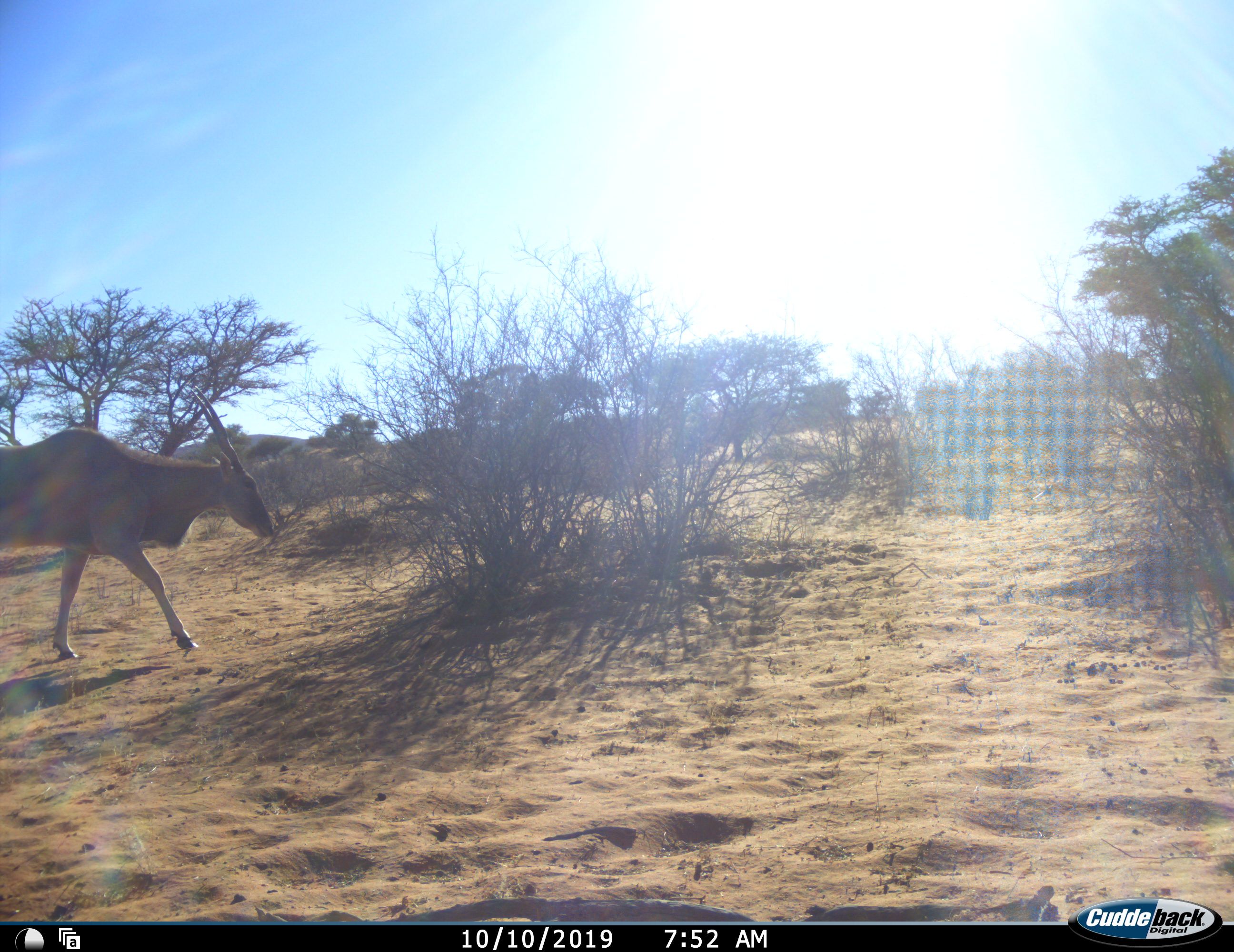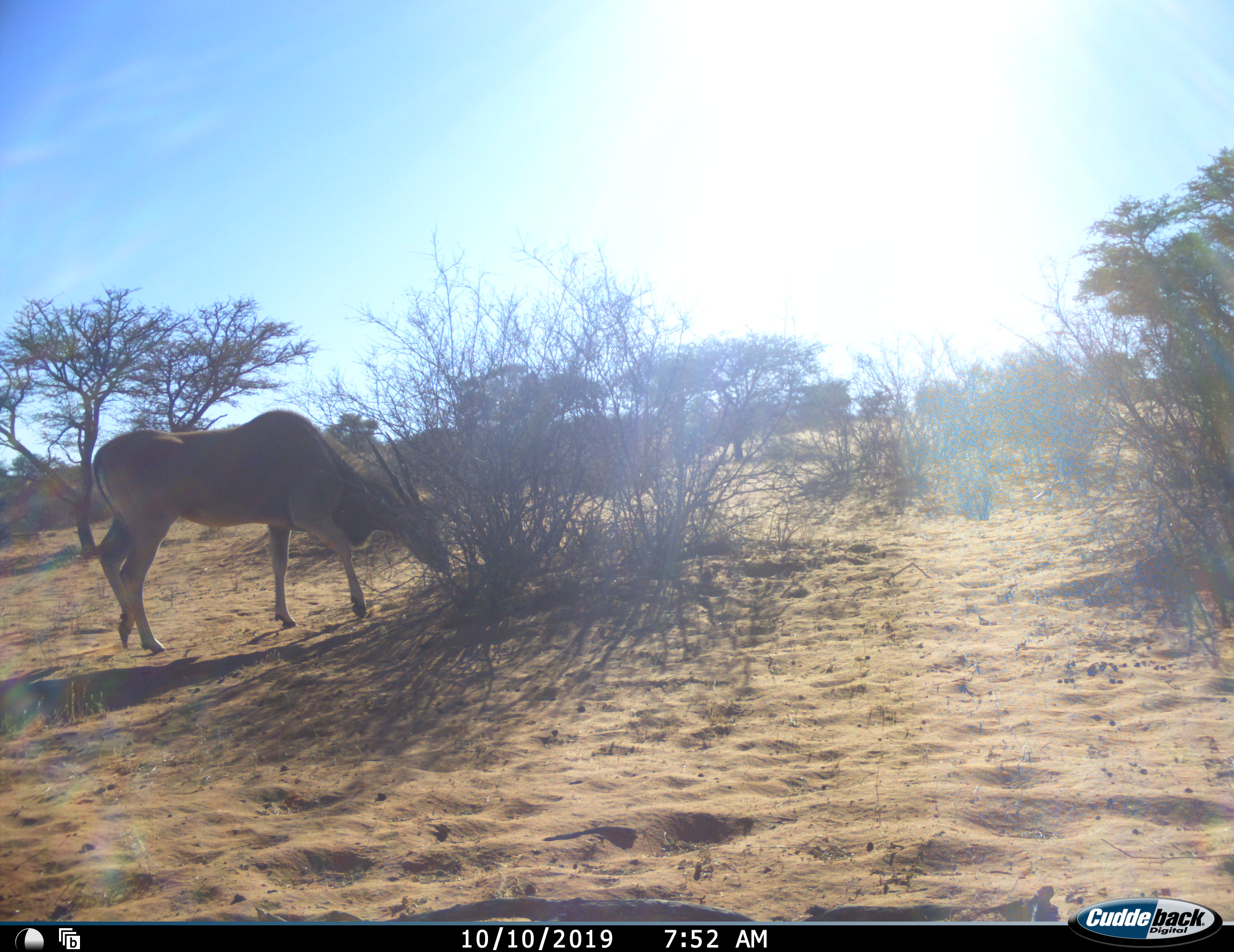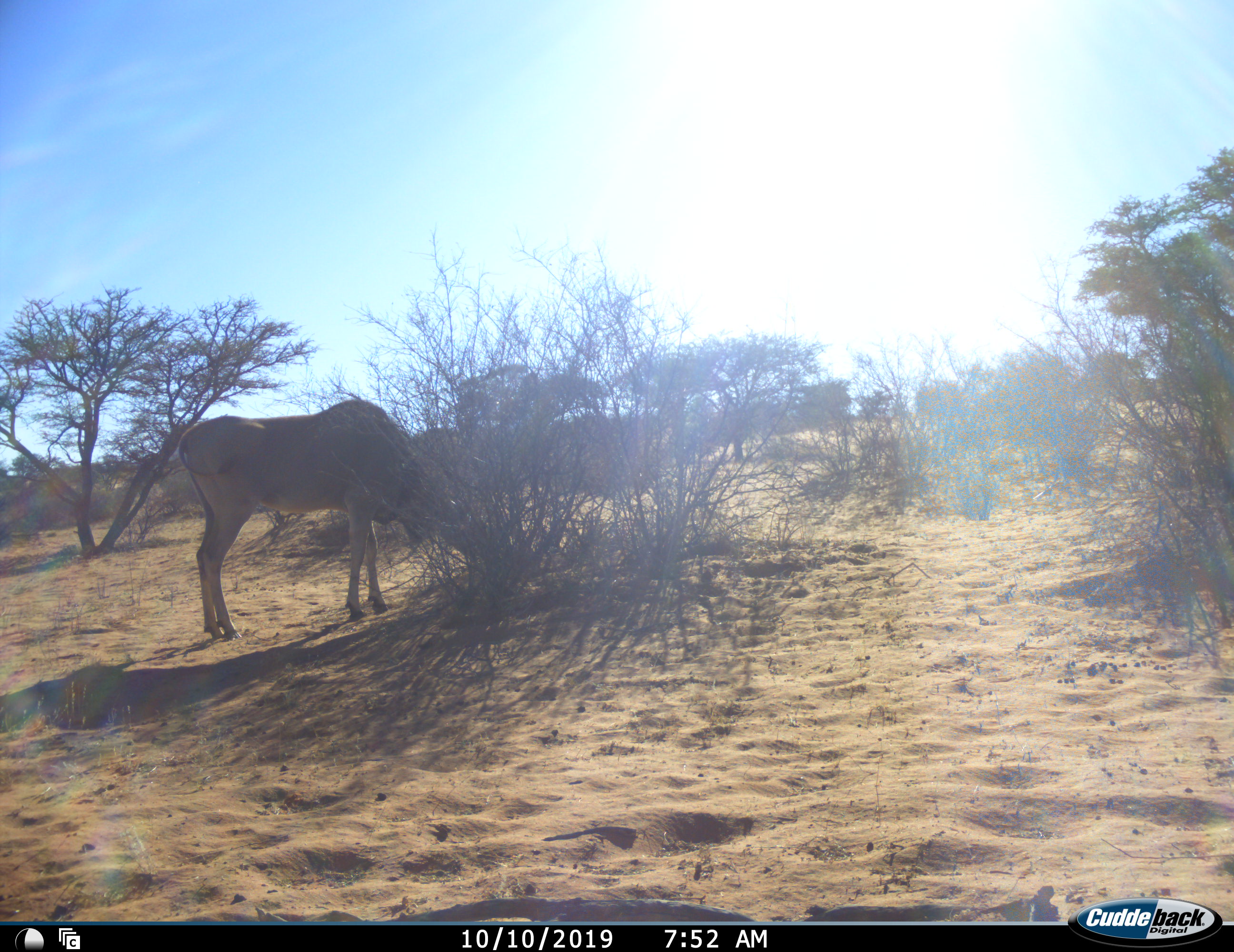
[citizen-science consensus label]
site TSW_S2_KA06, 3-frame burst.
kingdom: Animalia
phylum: Chordata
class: Mammalia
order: Artiodactyla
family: Bovidae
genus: Tragelaphus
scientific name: Tragelaphus oryx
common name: eland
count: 1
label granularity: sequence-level